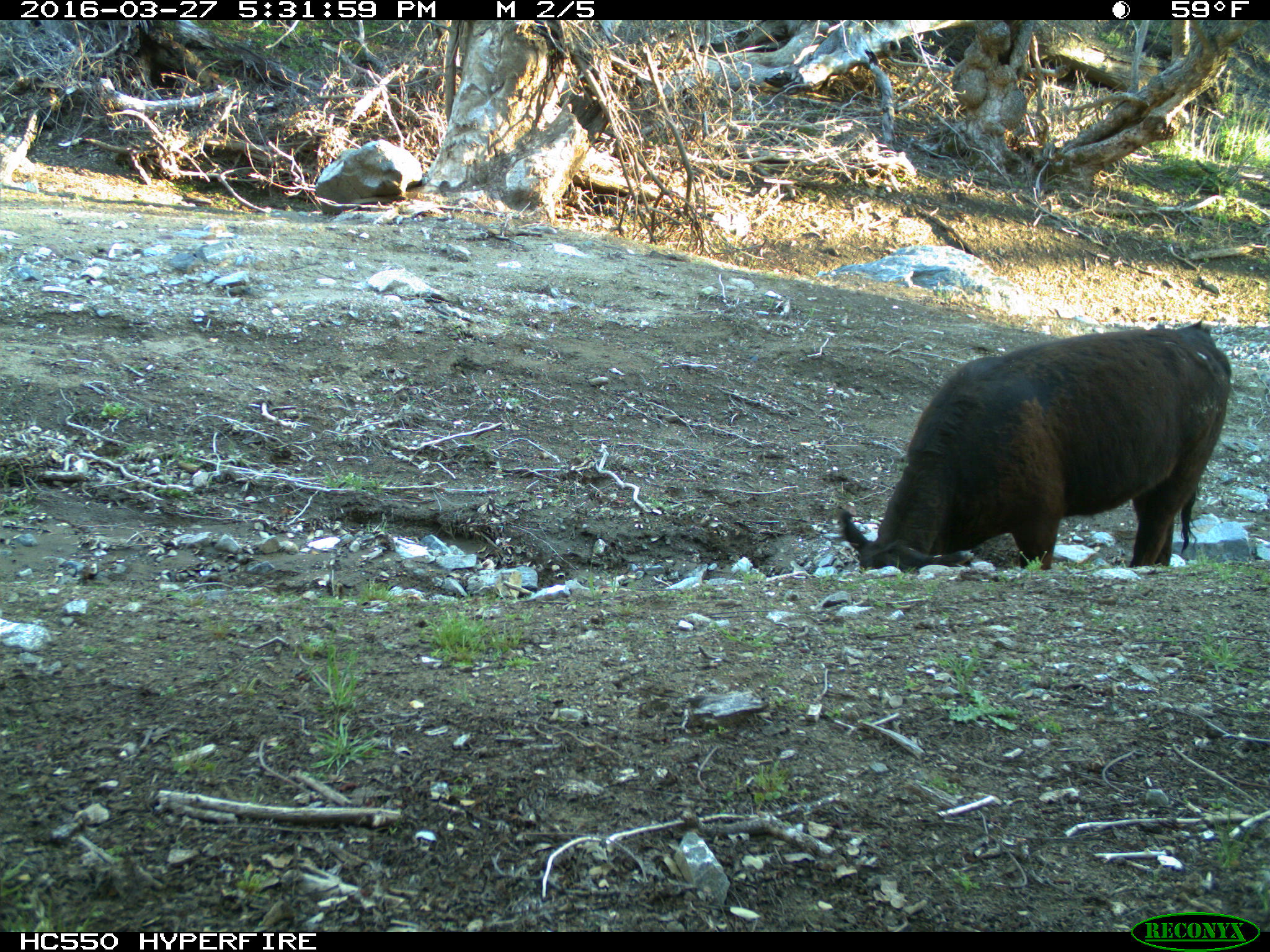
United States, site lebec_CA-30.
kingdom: Animalia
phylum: Chordata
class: Mammalia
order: Artiodactyla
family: Bovidae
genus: Bos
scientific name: Bos taurus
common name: domestic cow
Bos taurus (domestic cow).